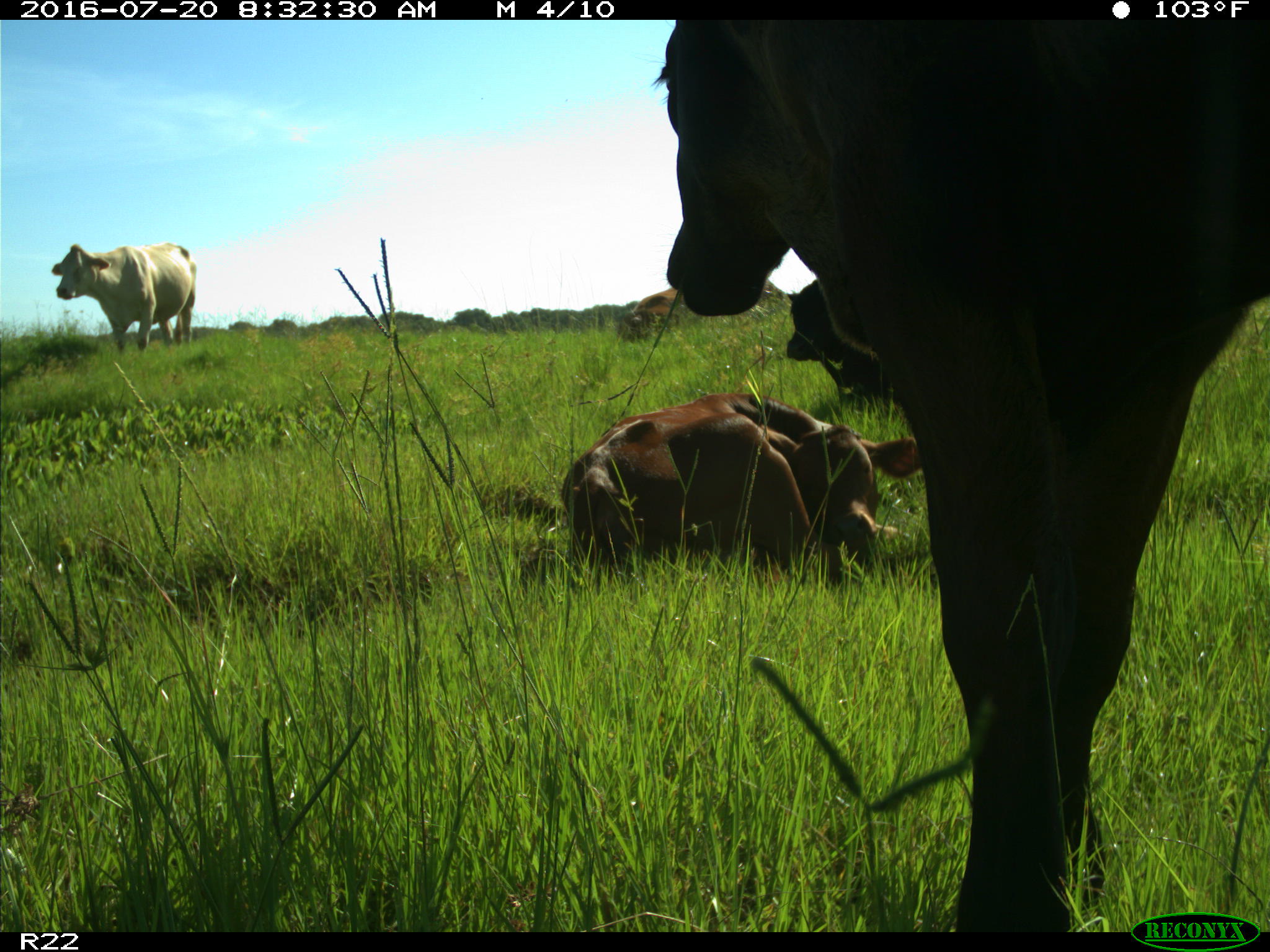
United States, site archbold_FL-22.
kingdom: Animalia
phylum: Chordata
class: Mammalia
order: Artiodactyla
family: Bovidae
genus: Bos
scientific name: Bos taurus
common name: domestic cow